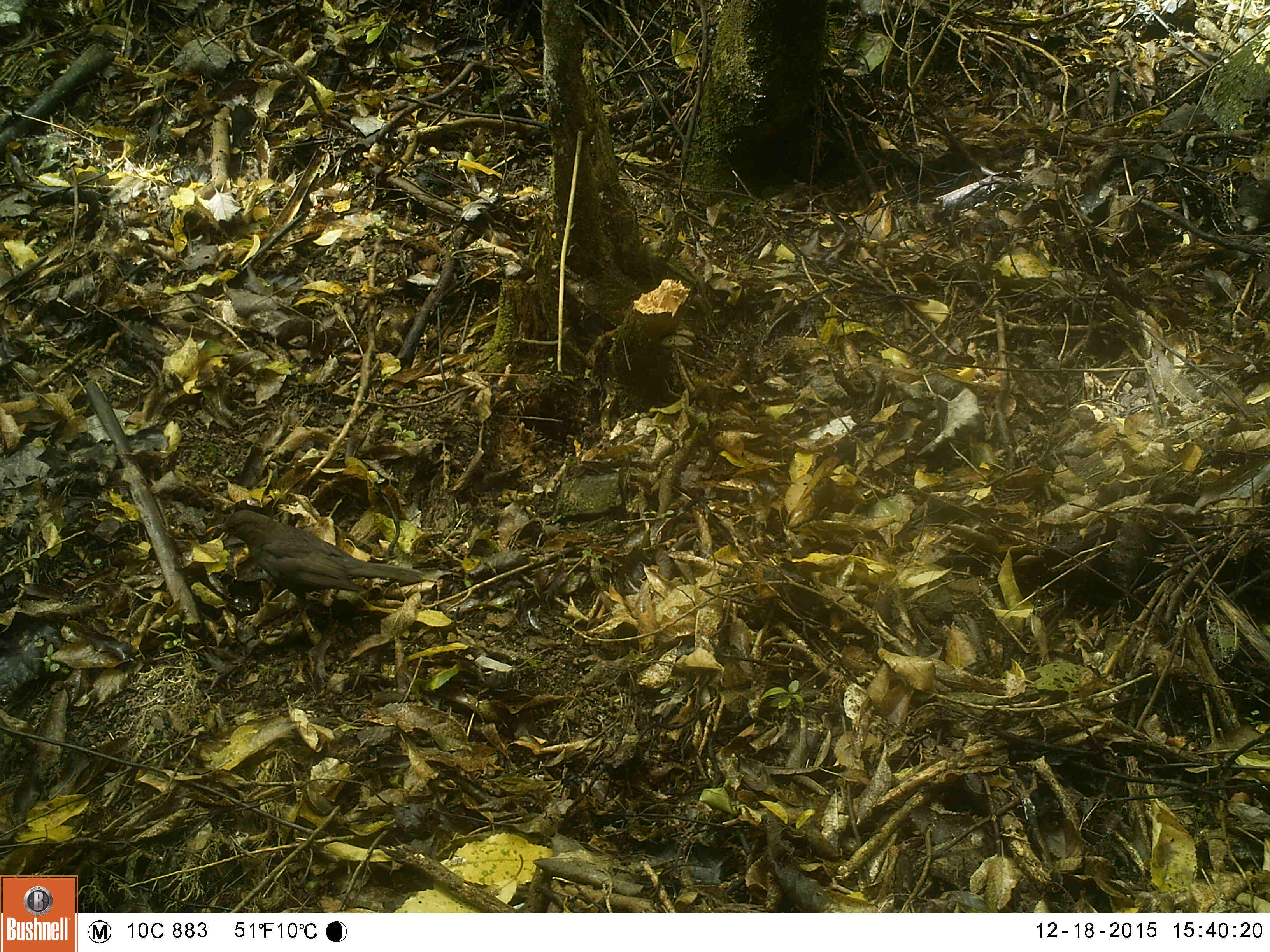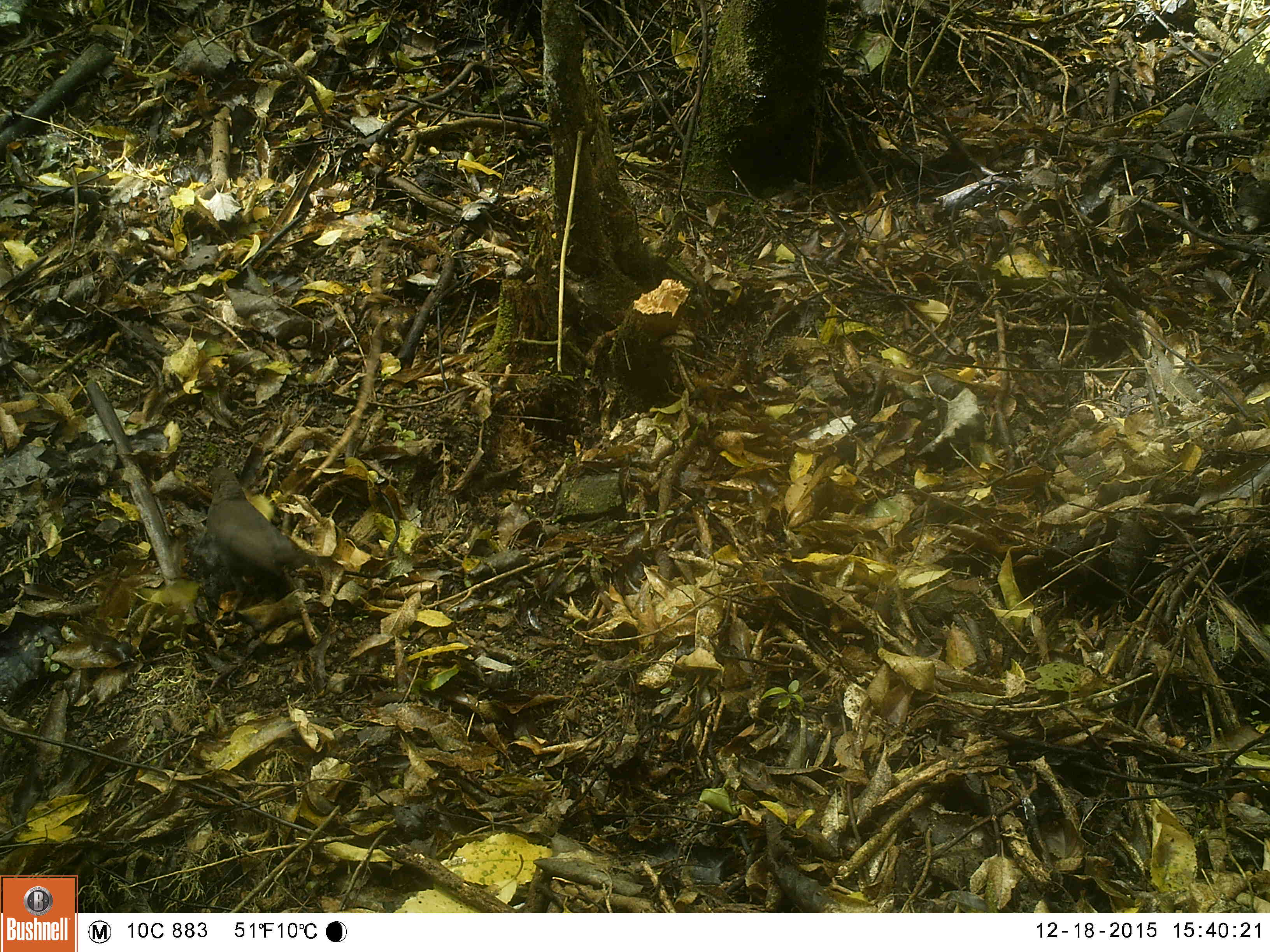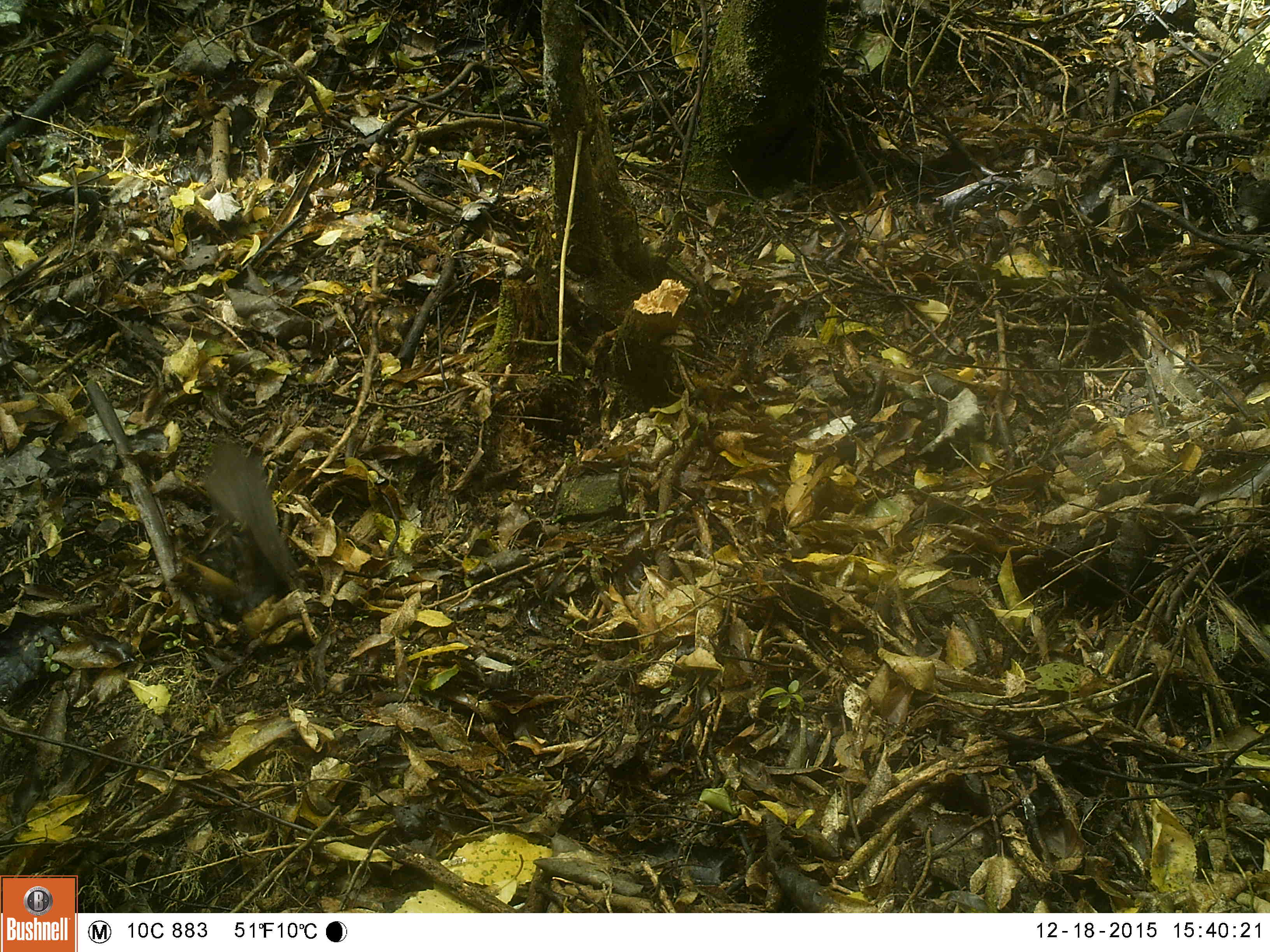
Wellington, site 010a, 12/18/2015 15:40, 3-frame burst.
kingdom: Animalia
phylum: Chordata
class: Aves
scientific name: Aves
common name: bird